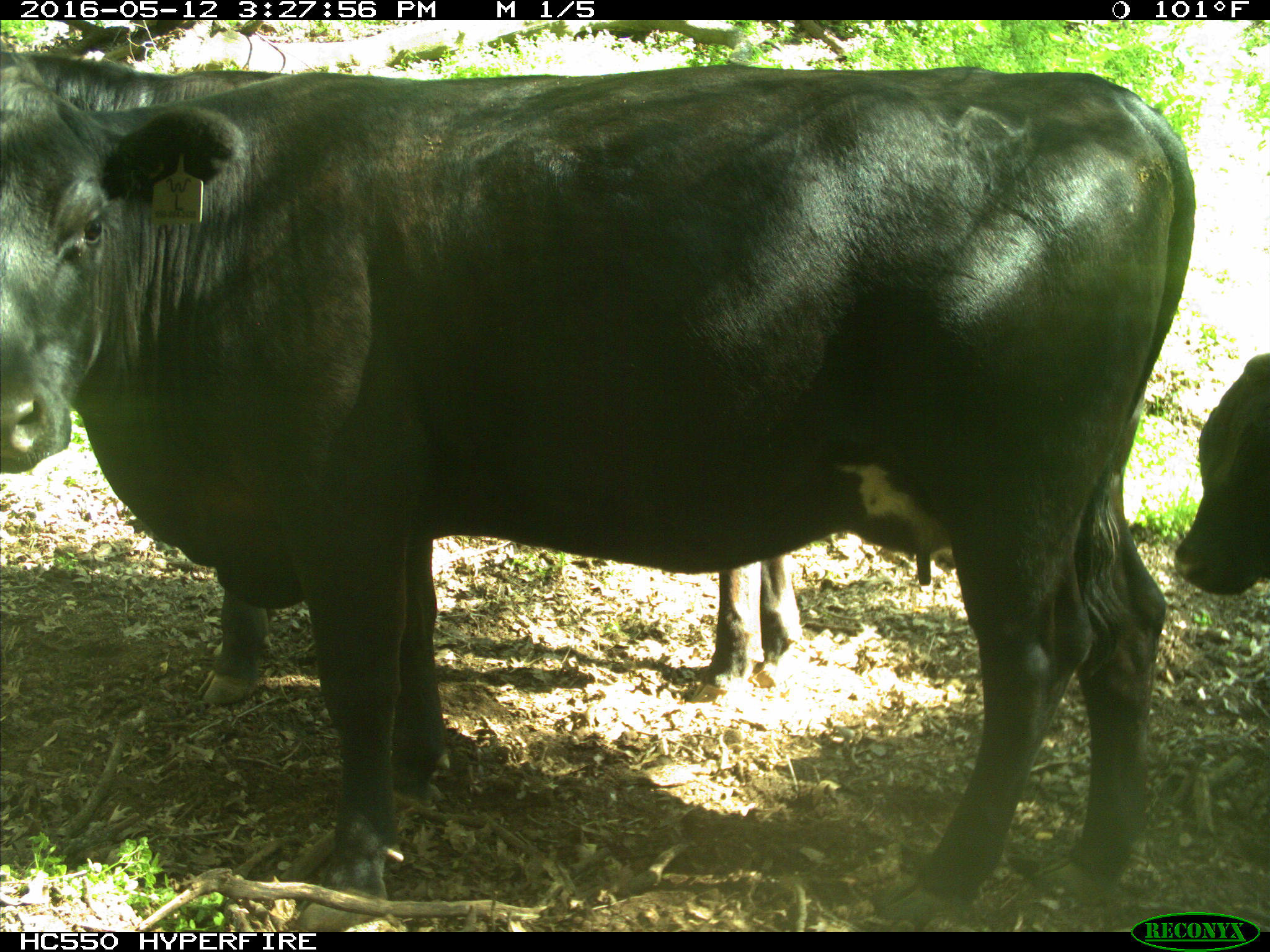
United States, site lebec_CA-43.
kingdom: Animalia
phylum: Chordata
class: Mammalia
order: Artiodactyla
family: Bovidae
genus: Bos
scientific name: Bos taurus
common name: domestic cow